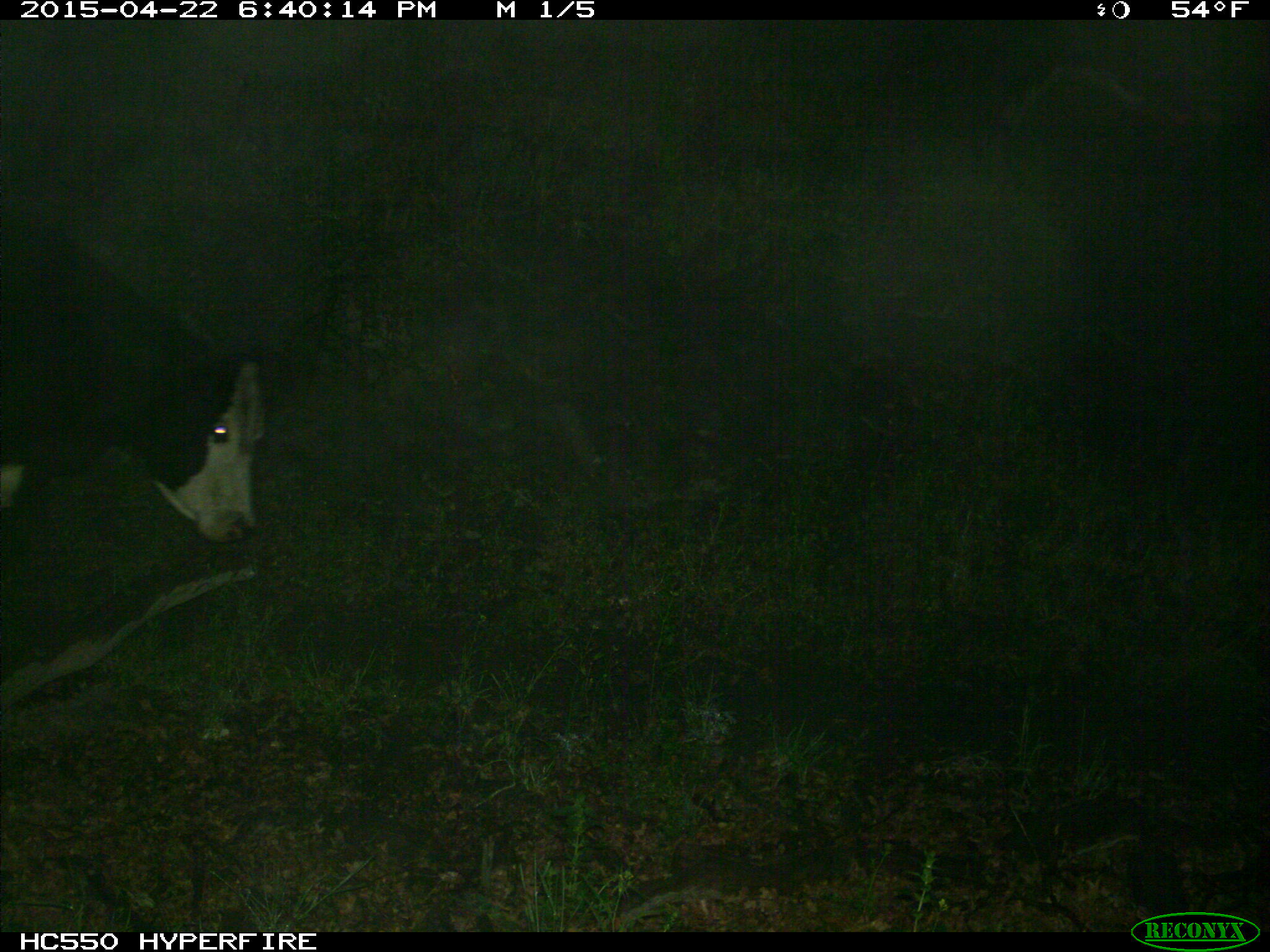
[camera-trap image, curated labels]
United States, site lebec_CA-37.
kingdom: Animalia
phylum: Chordata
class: Mammalia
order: Artiodactyla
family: Bovidae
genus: Bos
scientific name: Bos taurus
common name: domestic cow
Bos taurus (domestic cow).